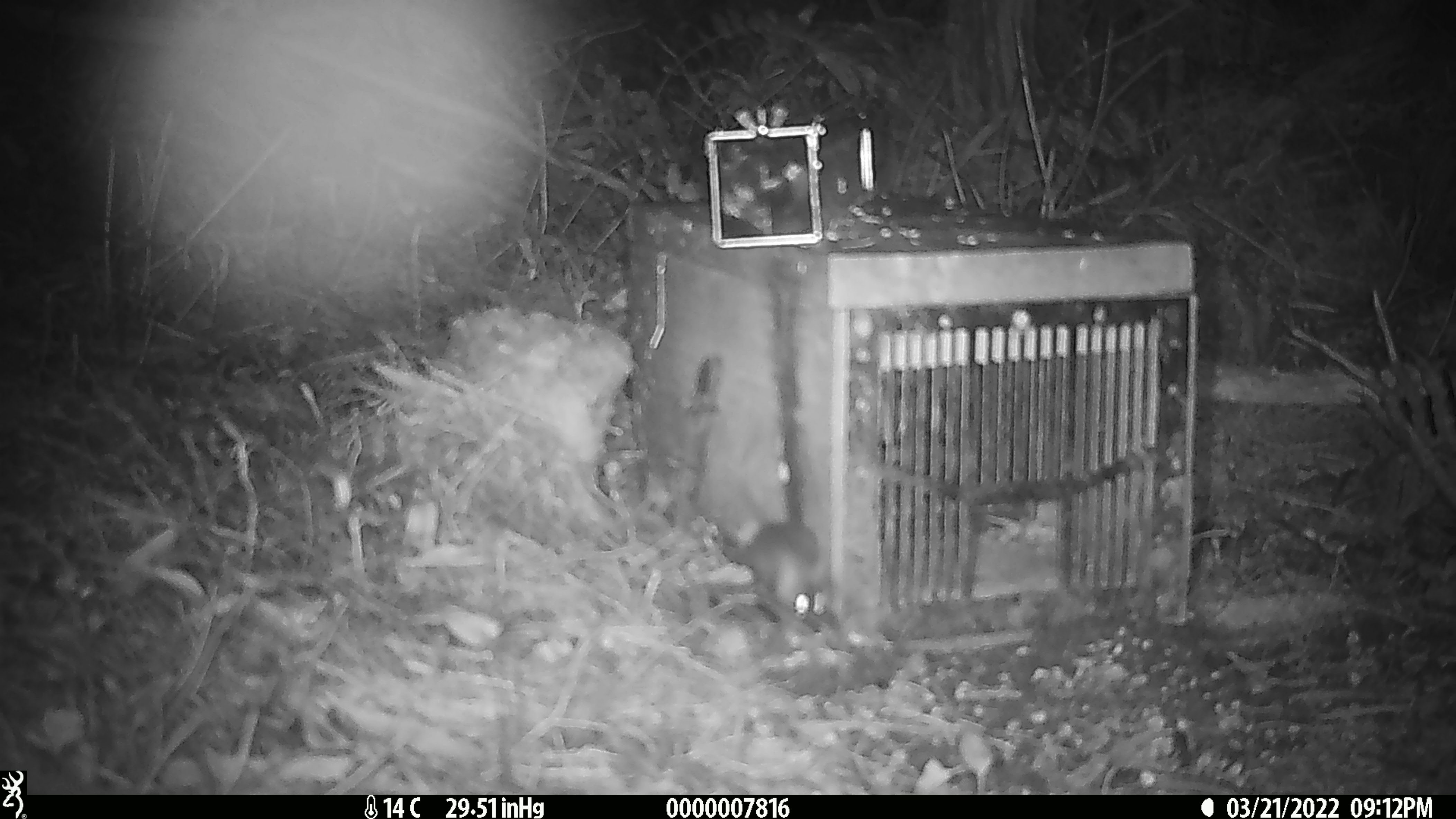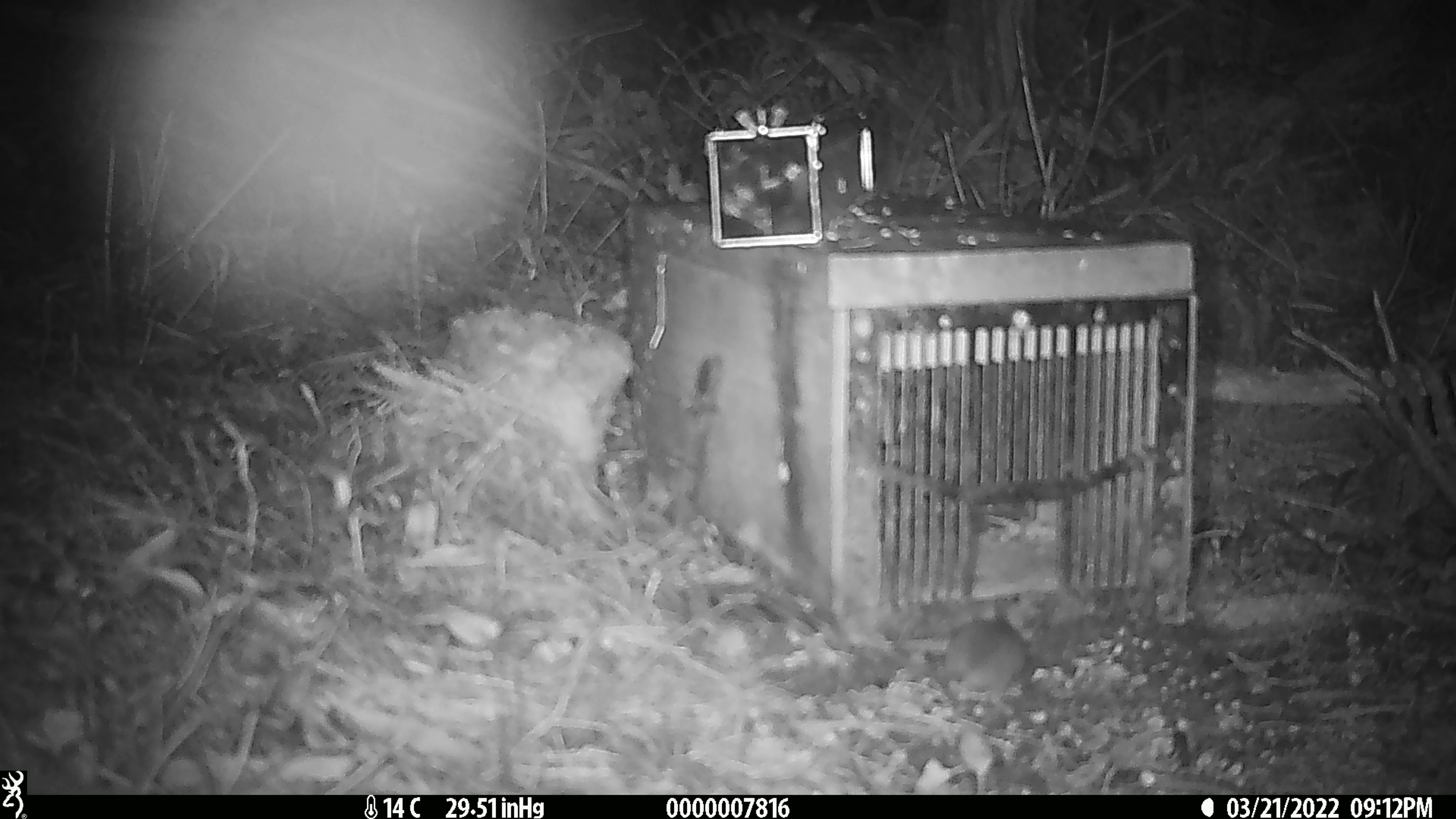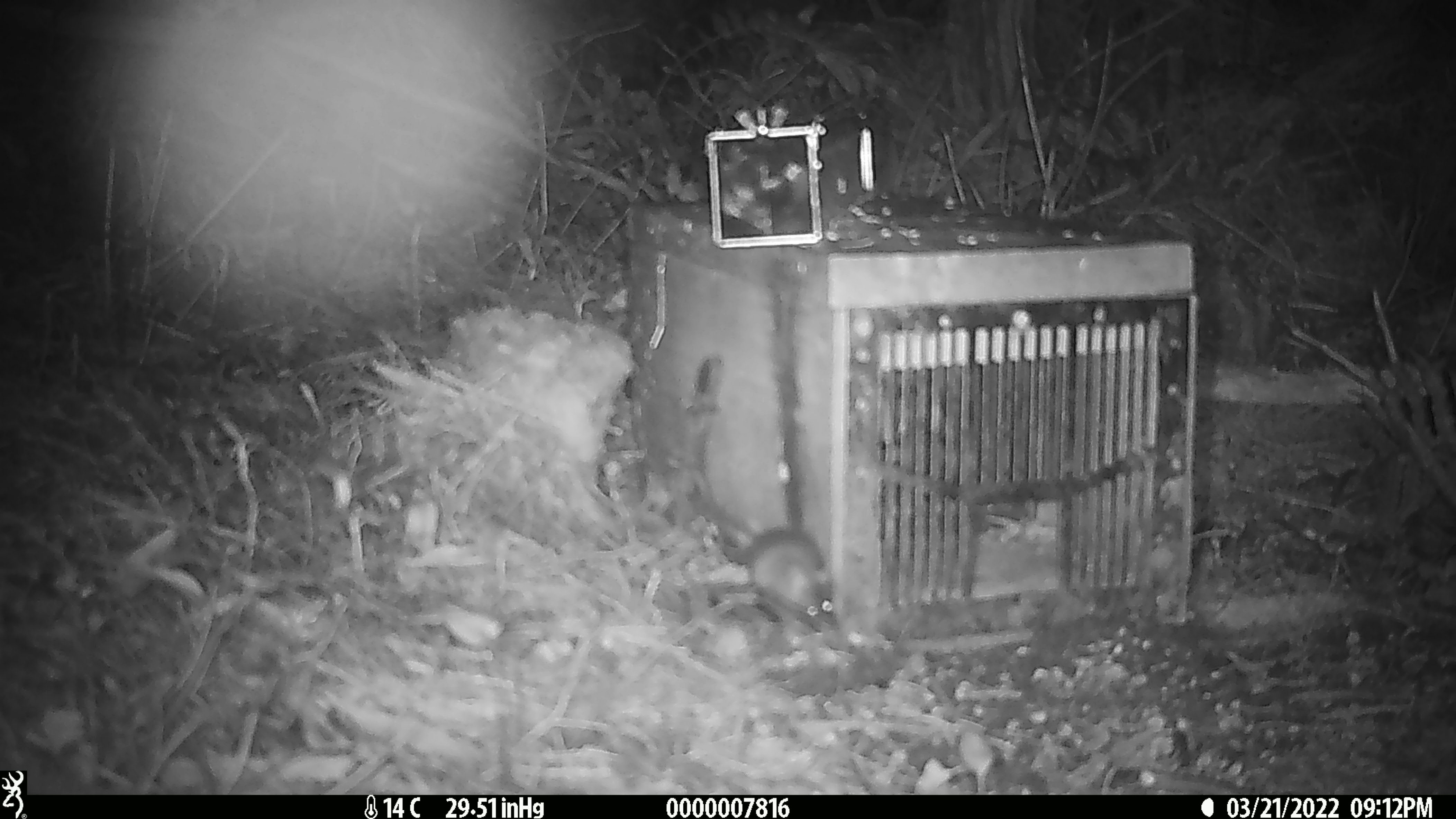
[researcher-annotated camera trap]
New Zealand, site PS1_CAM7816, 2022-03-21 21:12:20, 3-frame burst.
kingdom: Animalia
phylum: Chordata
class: Mammalia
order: Rodentia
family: Muridae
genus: Mus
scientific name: Mus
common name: mouse